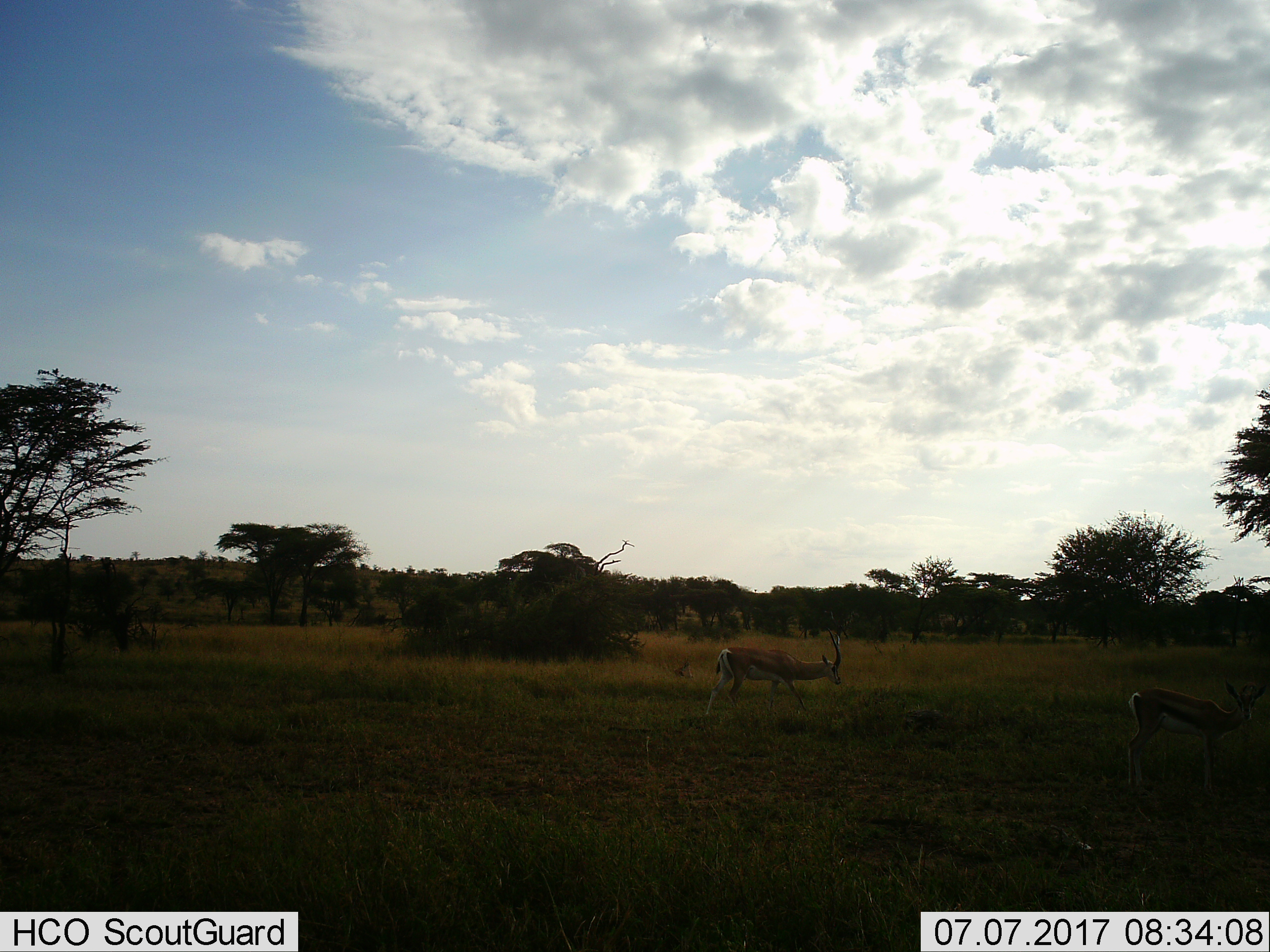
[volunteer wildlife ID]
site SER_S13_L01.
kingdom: Animalia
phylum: Chordata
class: Mammalia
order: Artiodactyla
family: Bovidae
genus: Aepyceros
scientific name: Aepyceros melampus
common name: impala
Impala (Aepyceros melampus), count 2. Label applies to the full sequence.